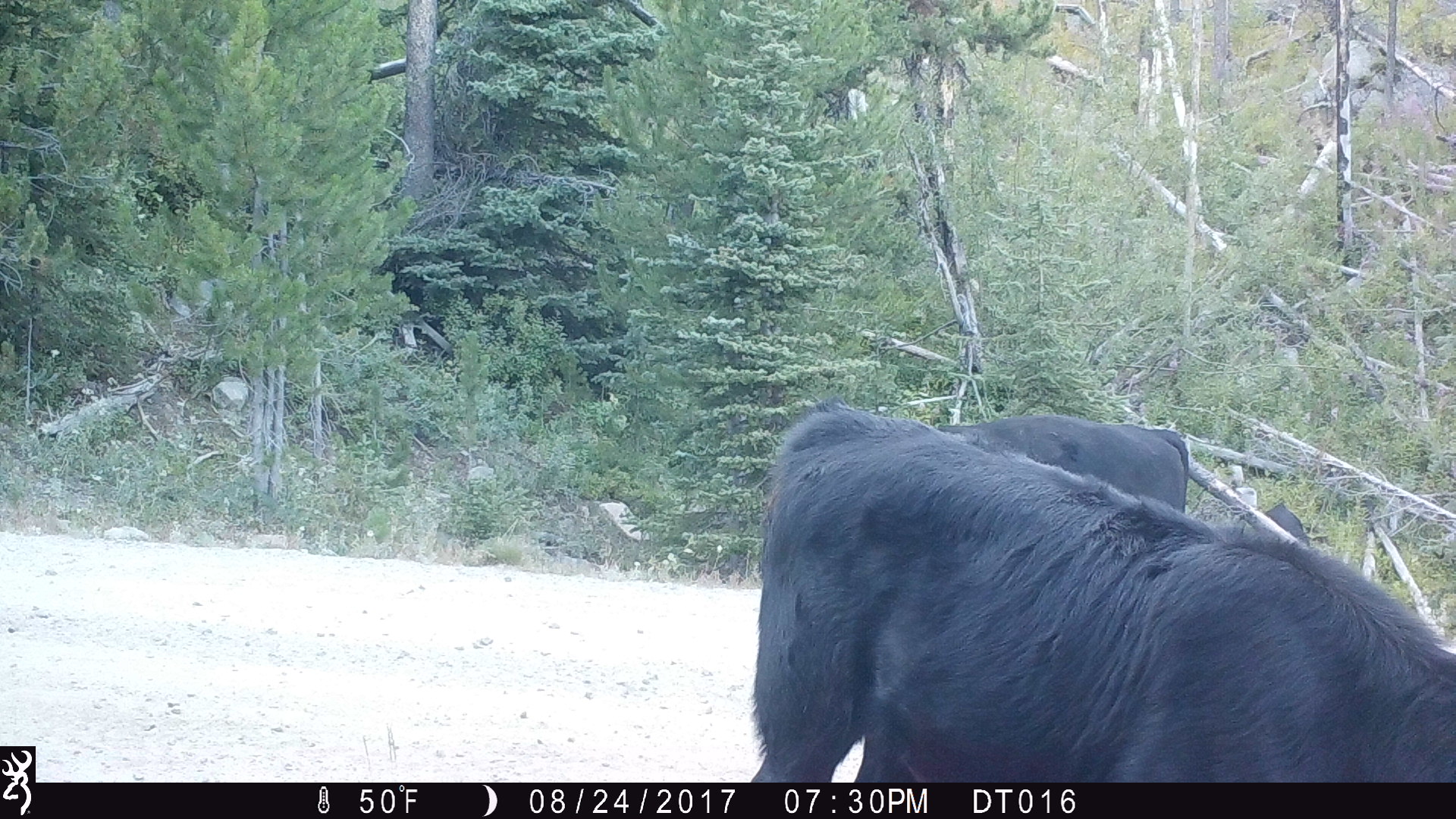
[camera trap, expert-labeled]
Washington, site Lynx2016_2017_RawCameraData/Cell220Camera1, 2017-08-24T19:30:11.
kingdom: Animalia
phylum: Chordata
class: Mammalia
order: Artiodactyla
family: Bovidae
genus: Bos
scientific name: Bos taurus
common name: domestic cattle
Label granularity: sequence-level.